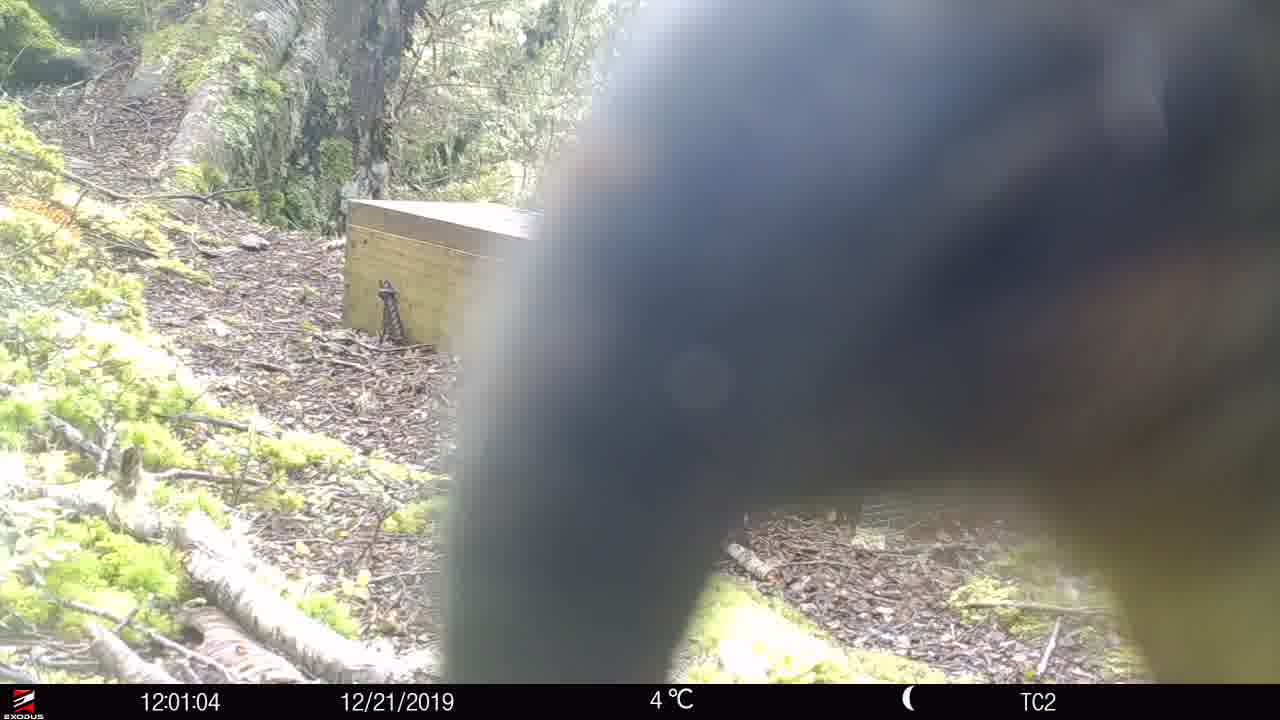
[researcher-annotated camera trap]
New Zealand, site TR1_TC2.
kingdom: Animalia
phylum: Chordata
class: Aves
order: Psittaciformes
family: Strigopidae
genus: Nestor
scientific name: Nestor notabilis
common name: kea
Kea (Nestor notabilis).